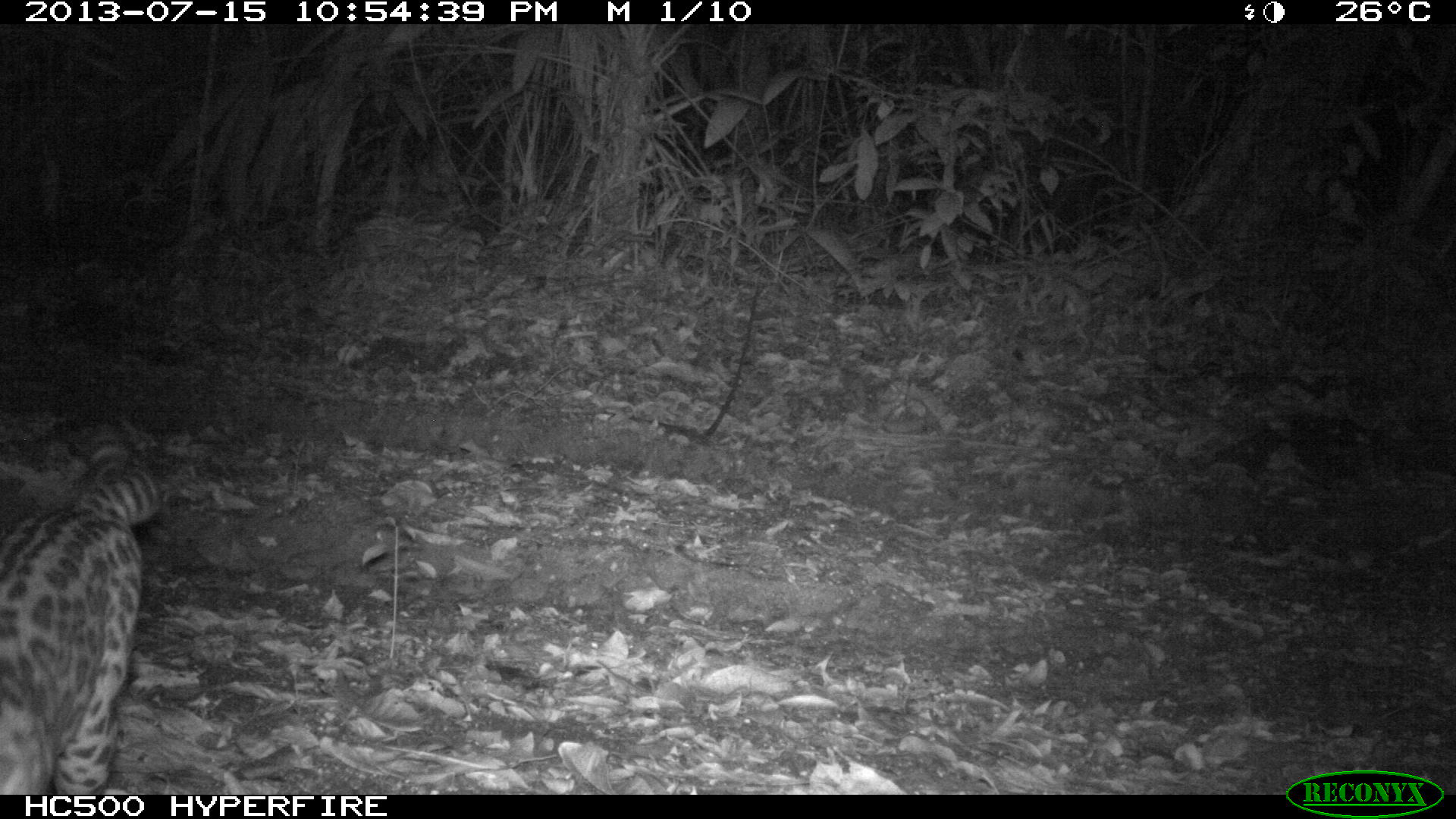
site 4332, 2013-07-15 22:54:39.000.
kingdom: Animalia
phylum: Chordata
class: Mammalia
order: Carnivora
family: Felidae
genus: Leopardus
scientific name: Leopardus pardalis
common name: ocelot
Leopardus pardalis (ocelot), count 1.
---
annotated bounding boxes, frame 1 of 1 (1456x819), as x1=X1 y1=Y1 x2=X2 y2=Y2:
leopardus pardalis: x1=0 y1=419 x2=160 y2=792